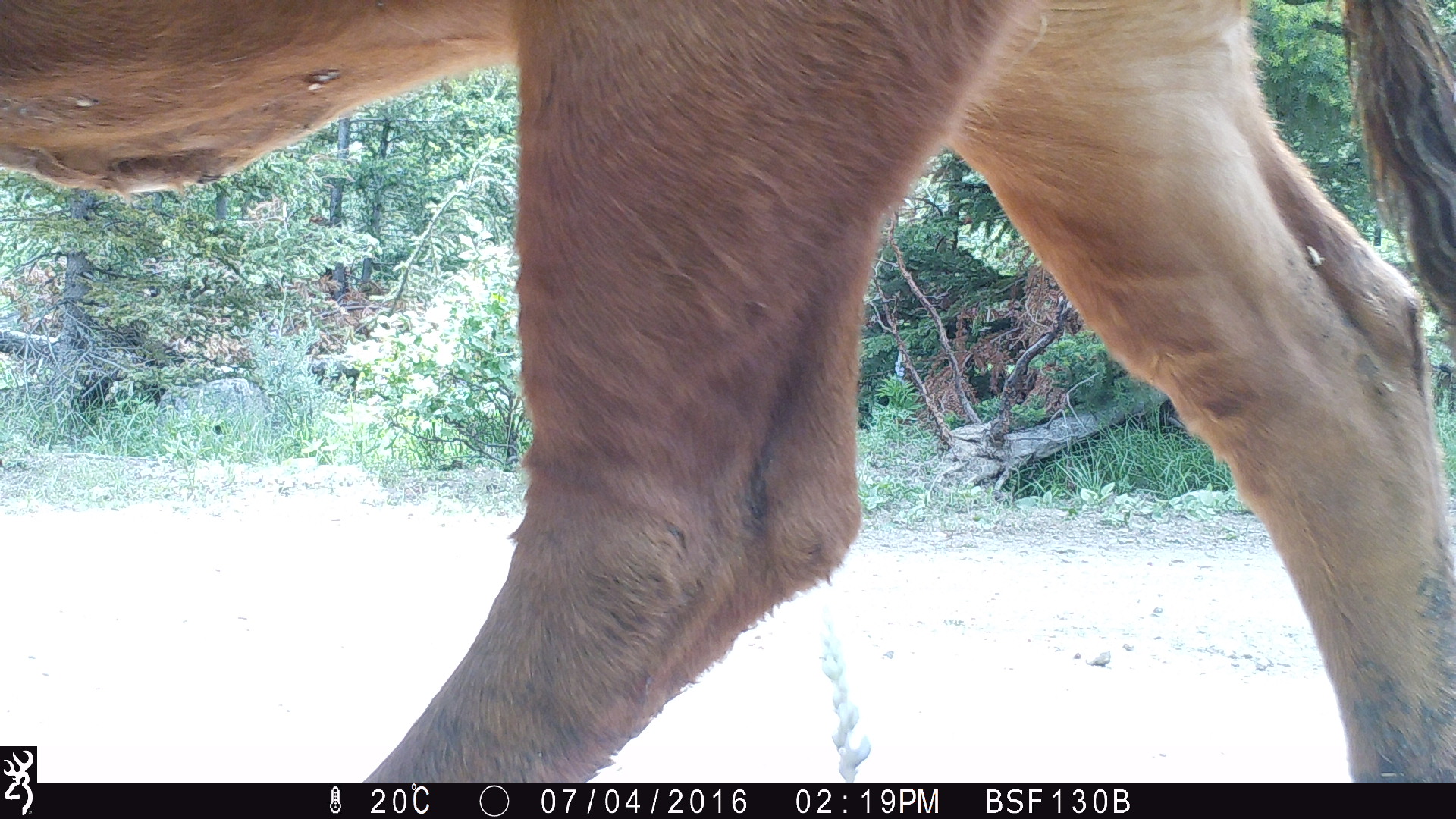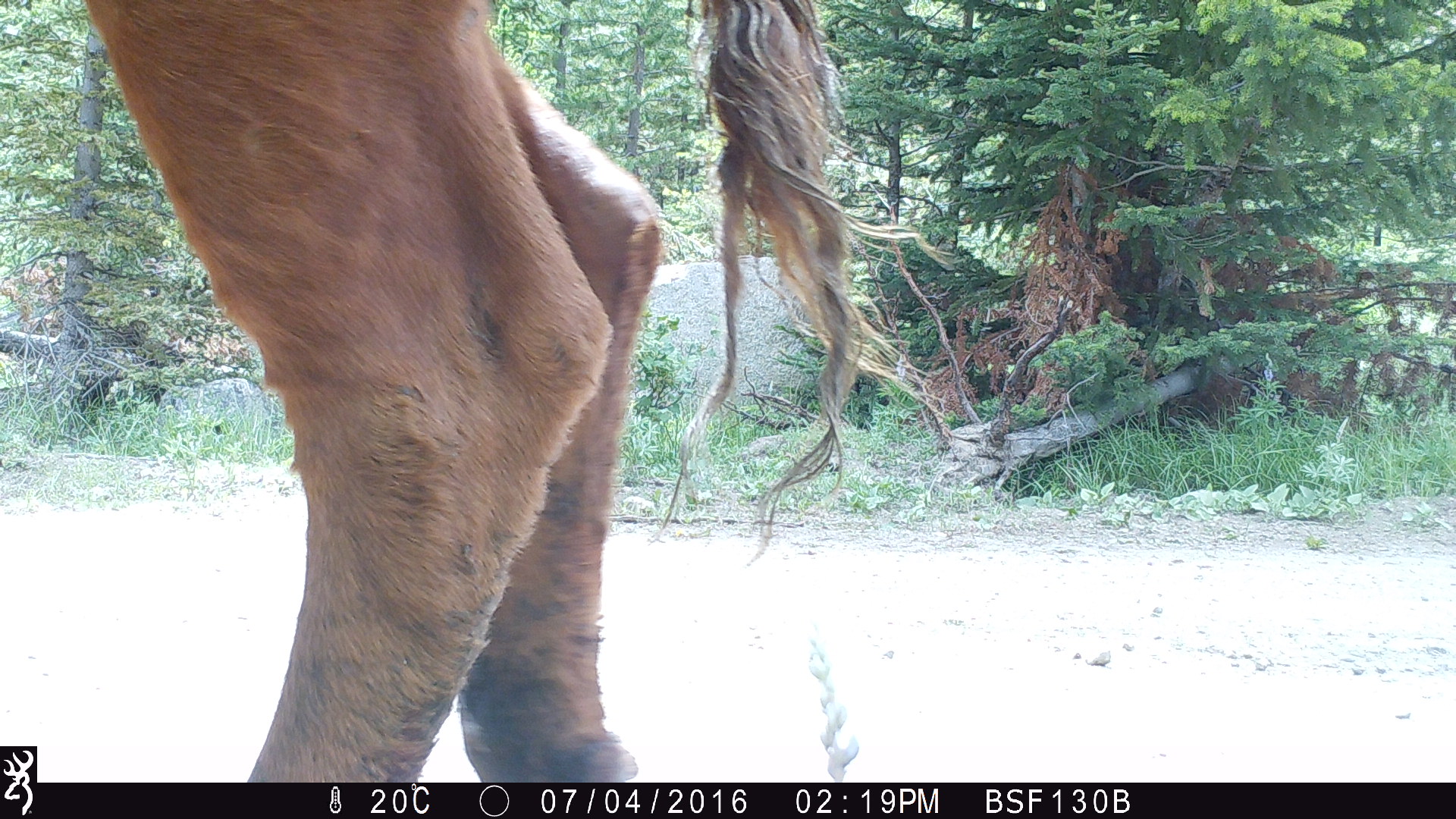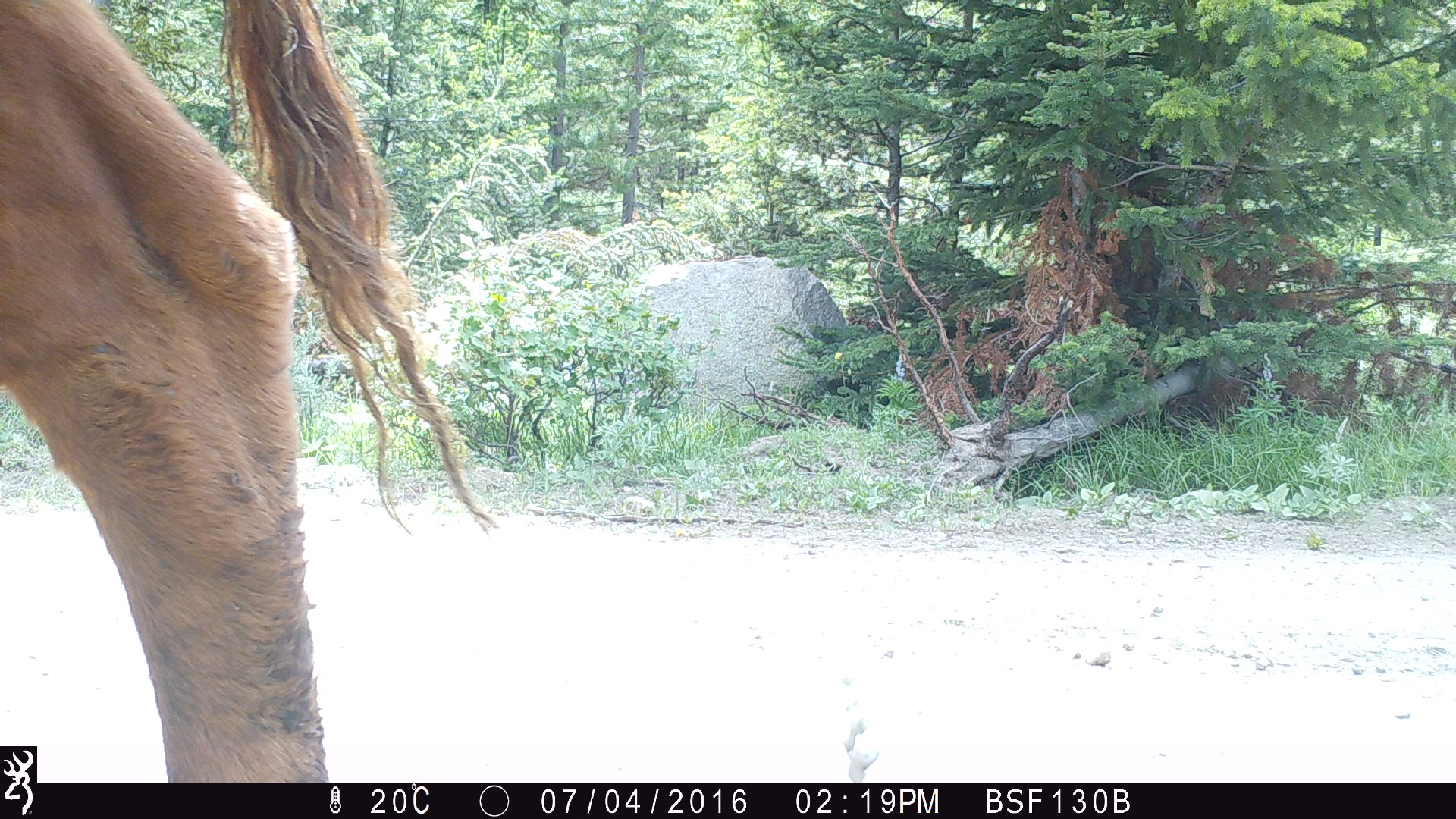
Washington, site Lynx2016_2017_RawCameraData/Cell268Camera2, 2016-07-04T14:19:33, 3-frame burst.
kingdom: Animalia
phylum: Chordata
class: Mammalia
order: Artiodactyla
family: Bovidae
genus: Bos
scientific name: Bos taurus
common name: domestic cattle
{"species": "domestic cattle (Bos taurus)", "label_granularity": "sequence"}